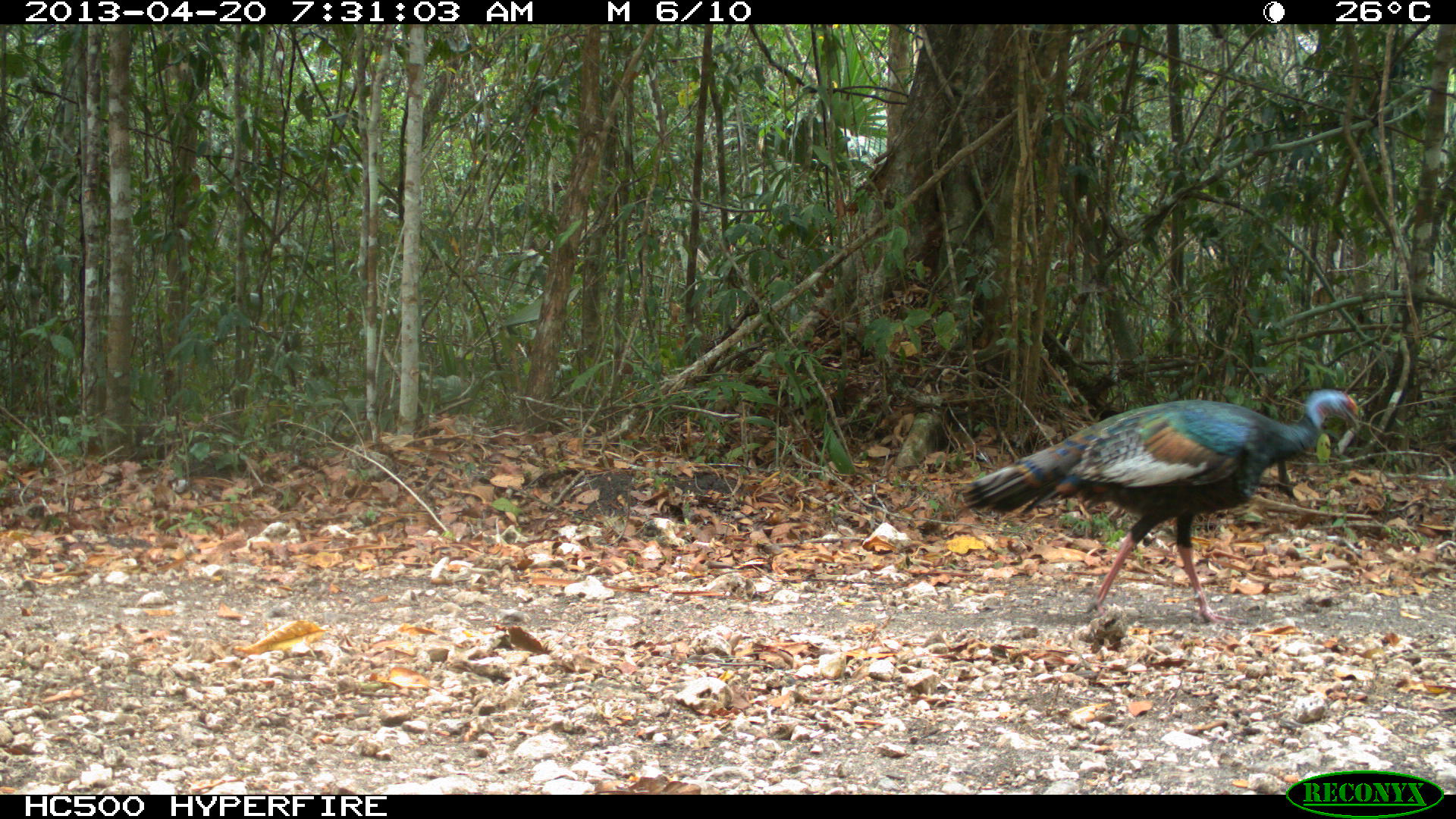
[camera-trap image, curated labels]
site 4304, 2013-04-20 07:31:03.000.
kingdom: Animalia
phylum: Chordata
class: Aves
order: Galliformes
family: Phasianidae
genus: Meleagris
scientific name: Meleagris ocellata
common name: ocellated turkey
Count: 1.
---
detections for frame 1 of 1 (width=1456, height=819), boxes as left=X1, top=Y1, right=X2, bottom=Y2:
meleagris ocellata: left=962, top=388, right=1359, bottom=623